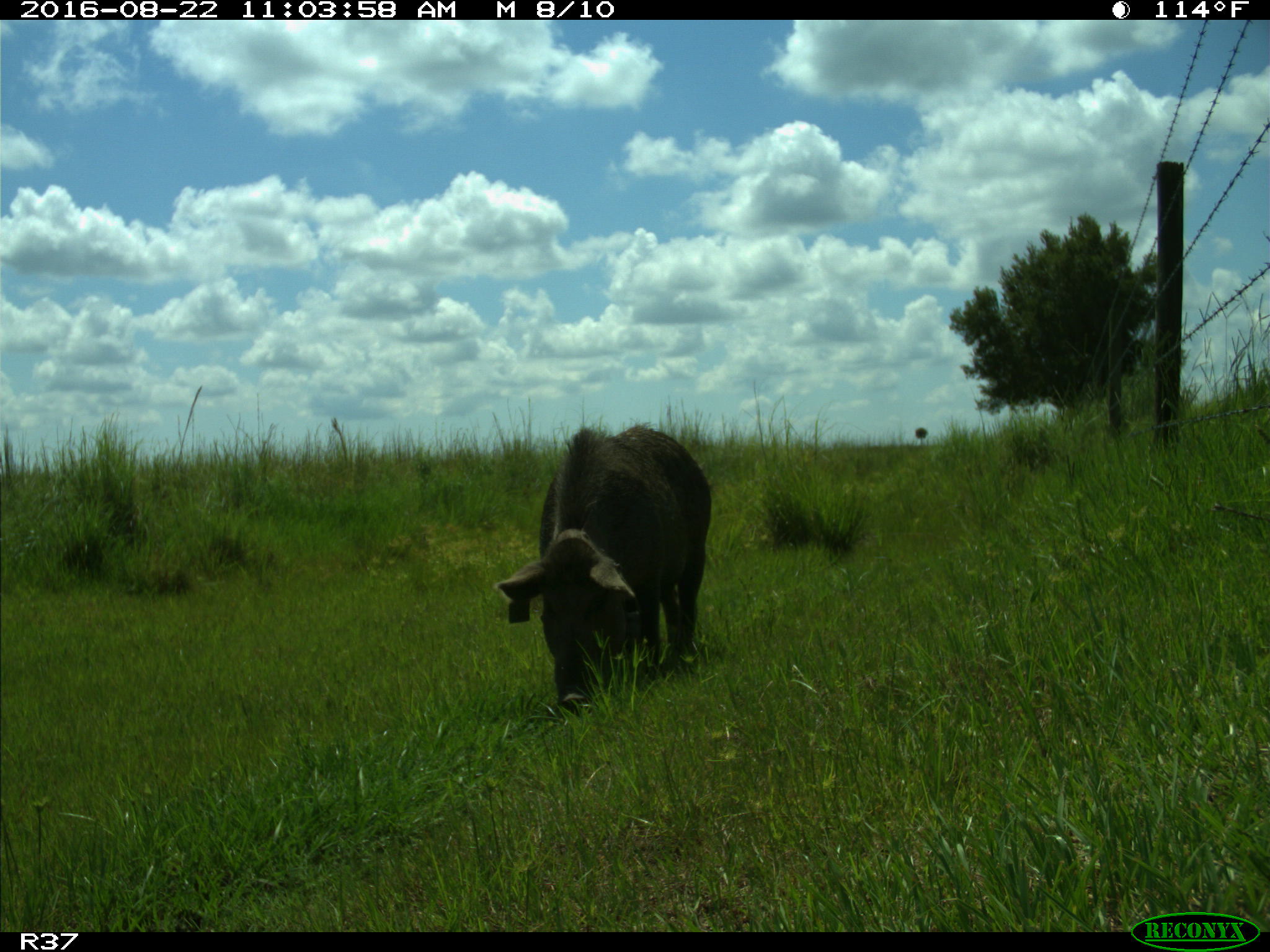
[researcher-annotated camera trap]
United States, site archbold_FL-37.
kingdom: Animalia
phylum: Chordata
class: Mammalia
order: Artiodactyla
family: Suidae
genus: Sus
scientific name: Sus scrofa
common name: wild boar